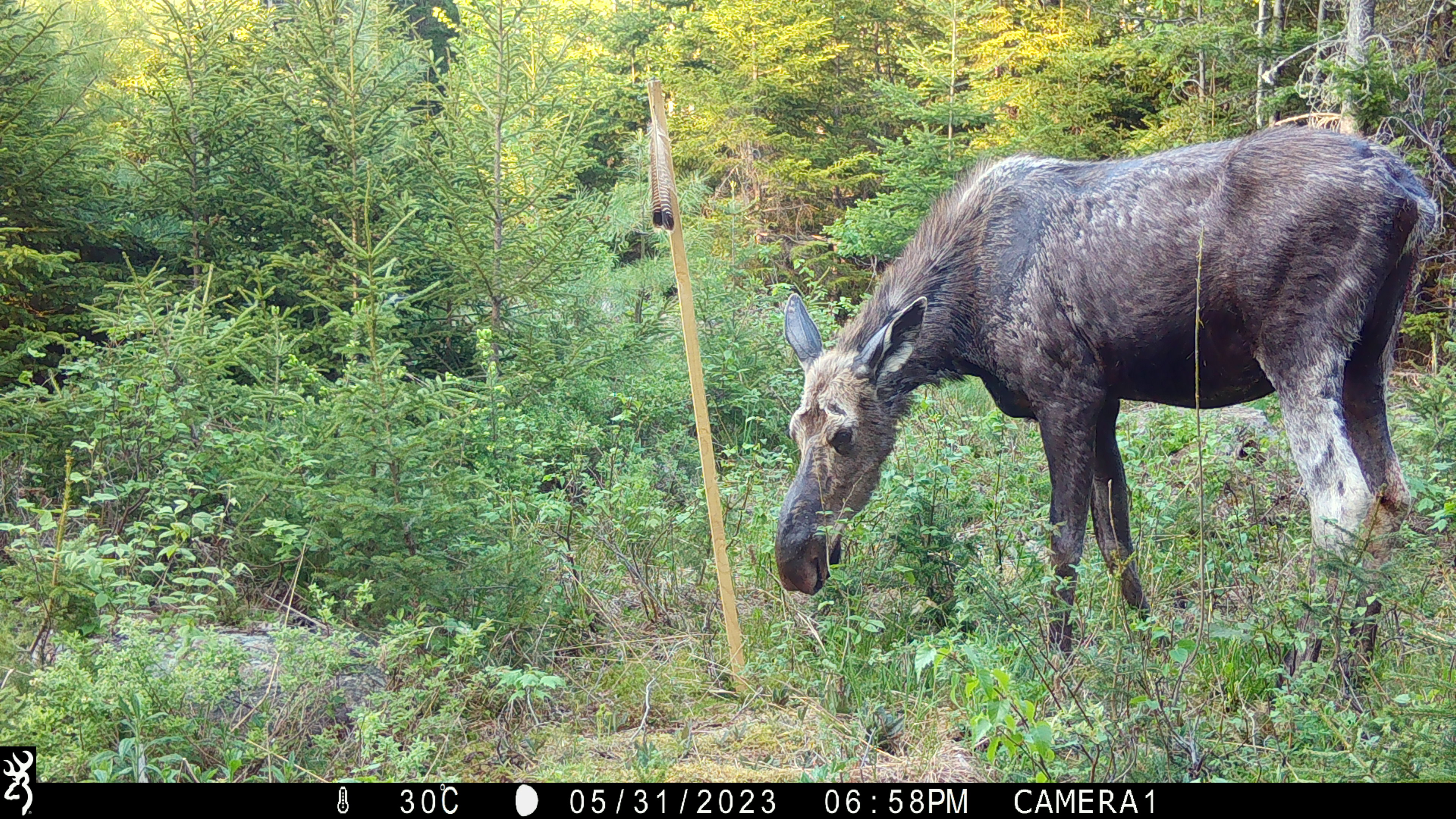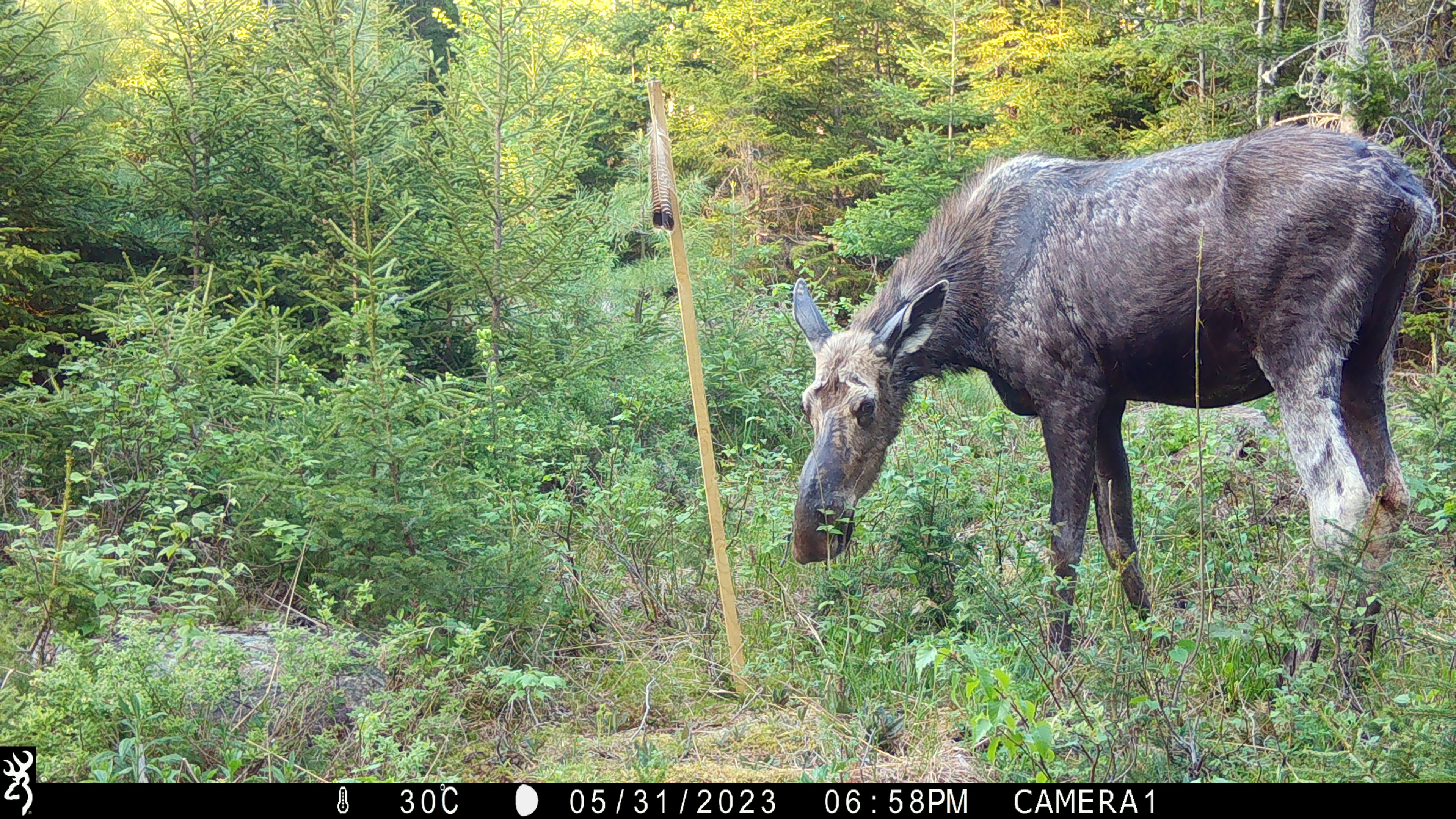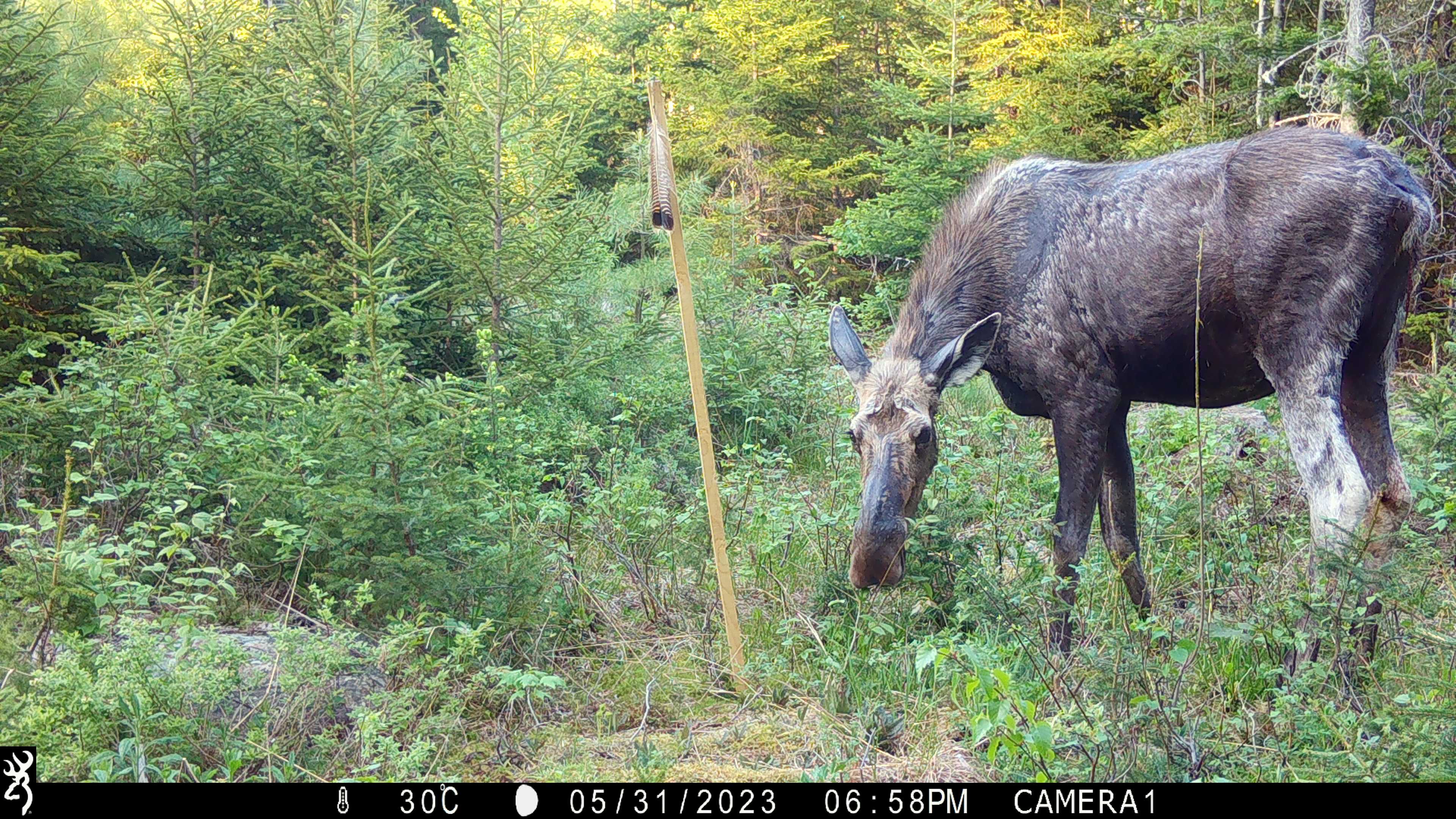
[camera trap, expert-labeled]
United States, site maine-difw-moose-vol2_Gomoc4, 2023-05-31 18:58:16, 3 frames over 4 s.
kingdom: Animalia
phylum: Chordata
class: Mammalia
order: Artiodactyla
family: Cervidae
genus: Alces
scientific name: Alces alces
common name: moose